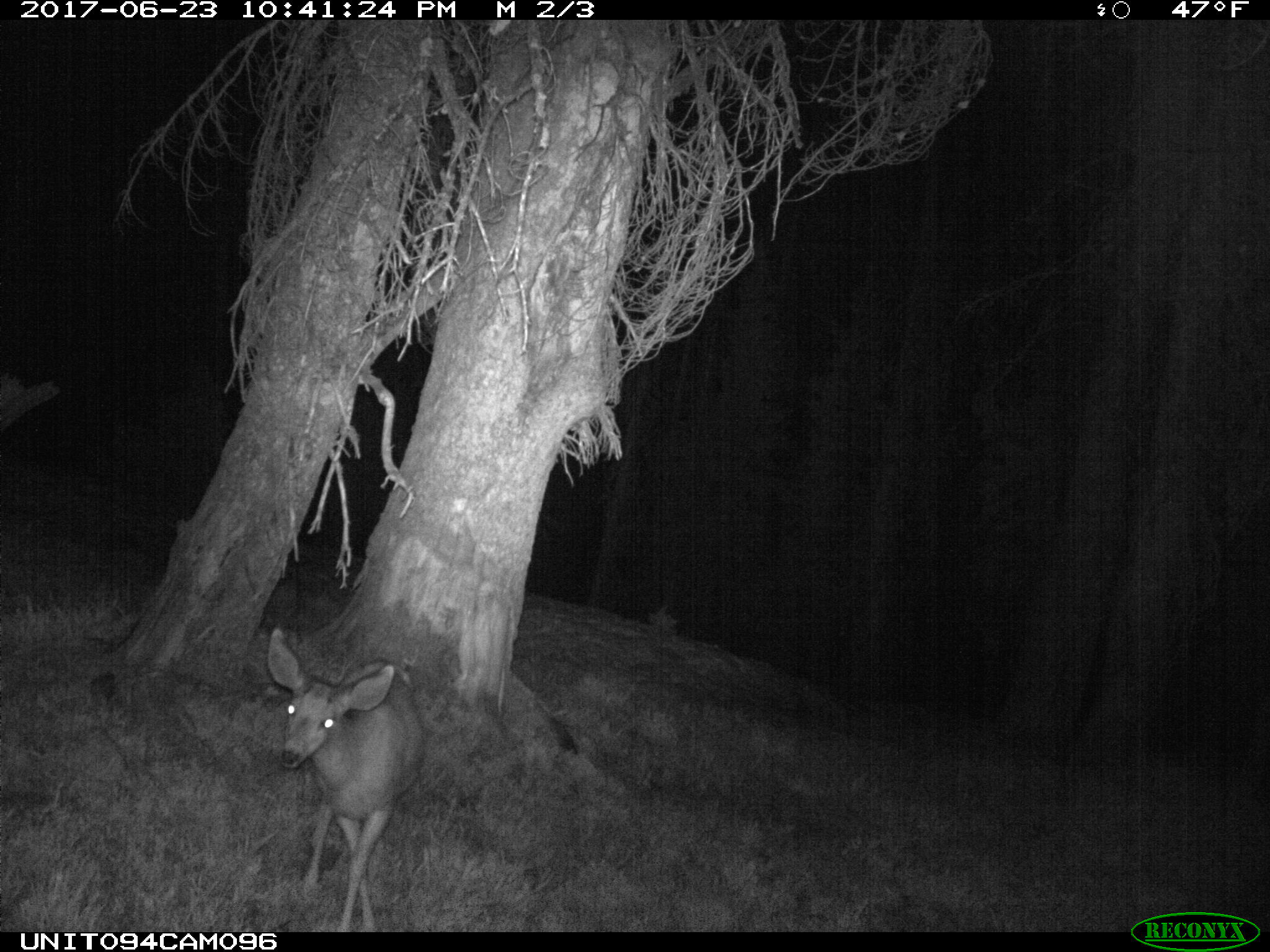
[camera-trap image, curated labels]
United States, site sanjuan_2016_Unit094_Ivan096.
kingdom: Animalia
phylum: Chordata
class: Mammalia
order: Artiodactyla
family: Cervidae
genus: Odocoileus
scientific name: Odocoileus hemionus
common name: mule deer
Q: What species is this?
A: Odocoileus hemionus (mule deer).